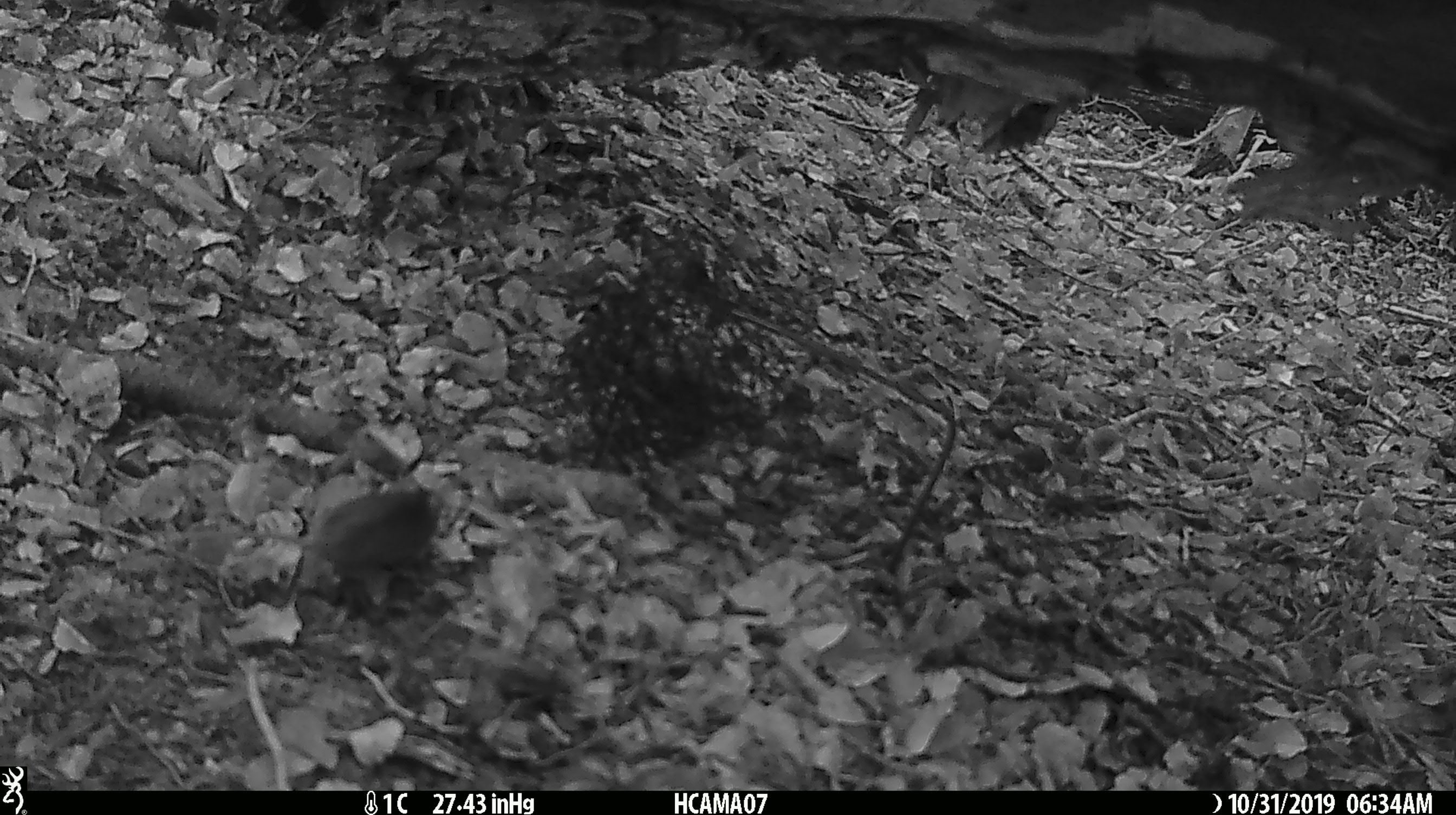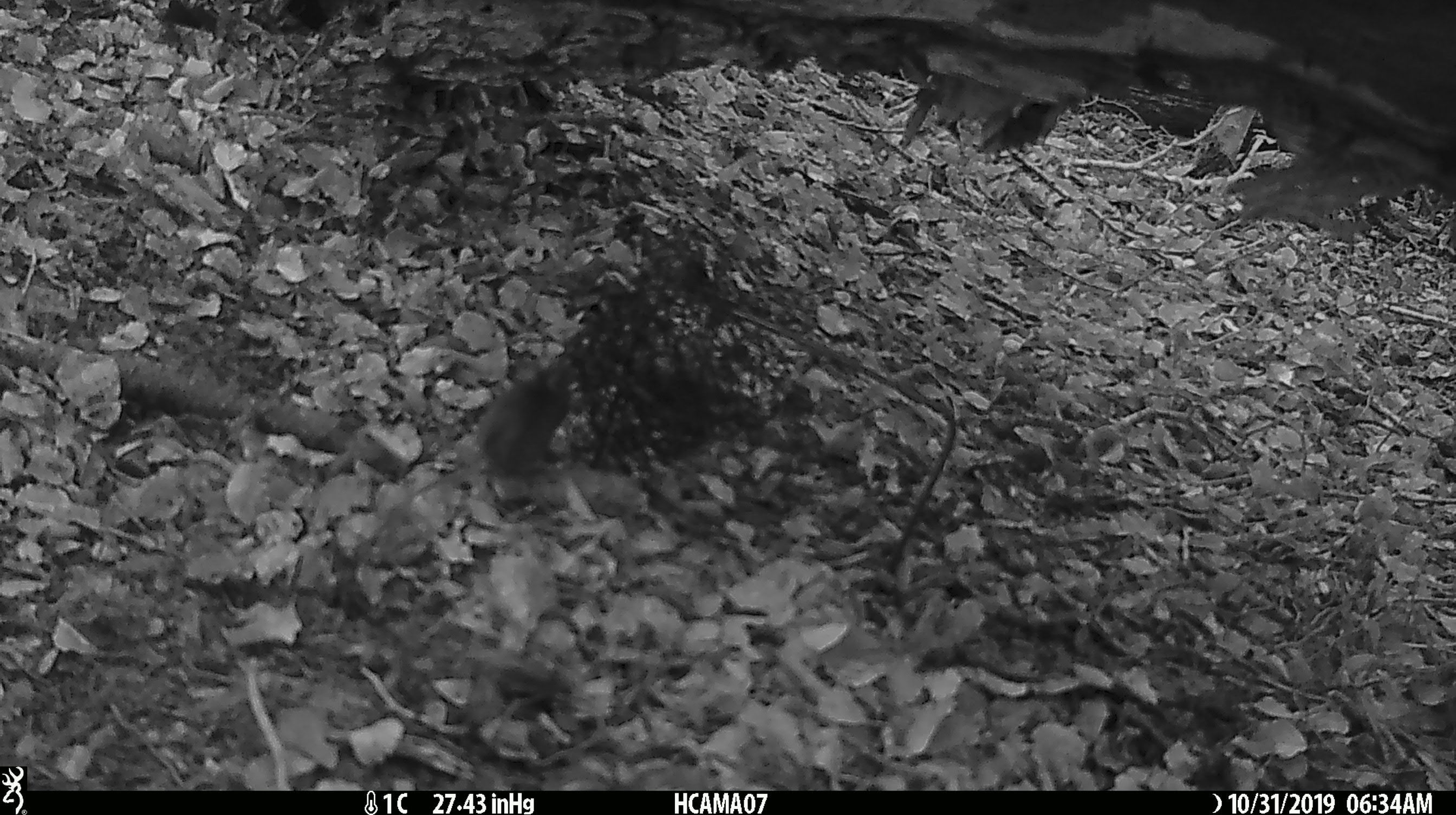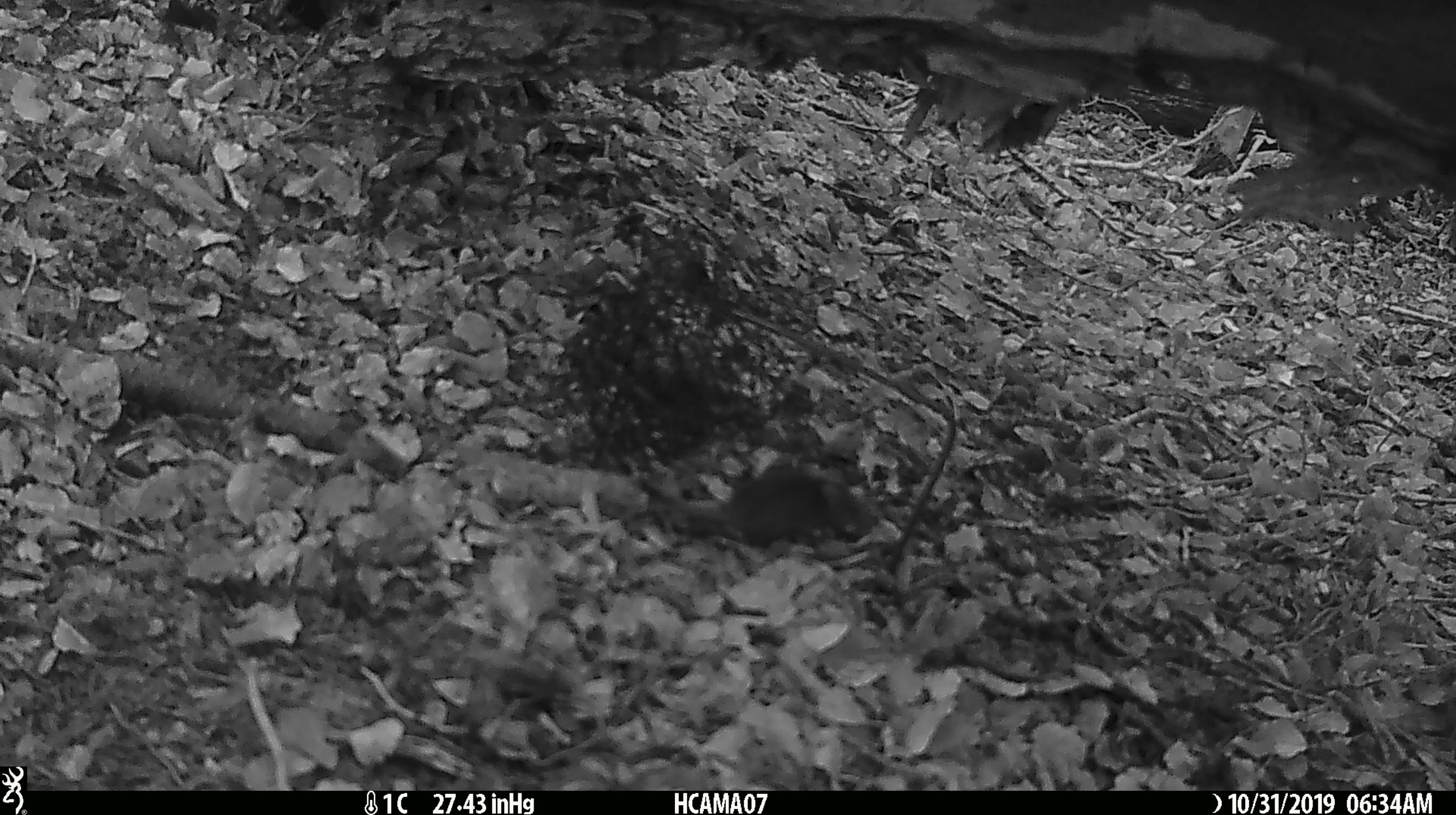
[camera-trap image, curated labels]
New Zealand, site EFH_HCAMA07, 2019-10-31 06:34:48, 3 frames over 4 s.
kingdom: Animalia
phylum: Chordata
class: Mammalia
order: Rodentia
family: Muridae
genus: Mus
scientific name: Mus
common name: mouse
Mouse (Mus).